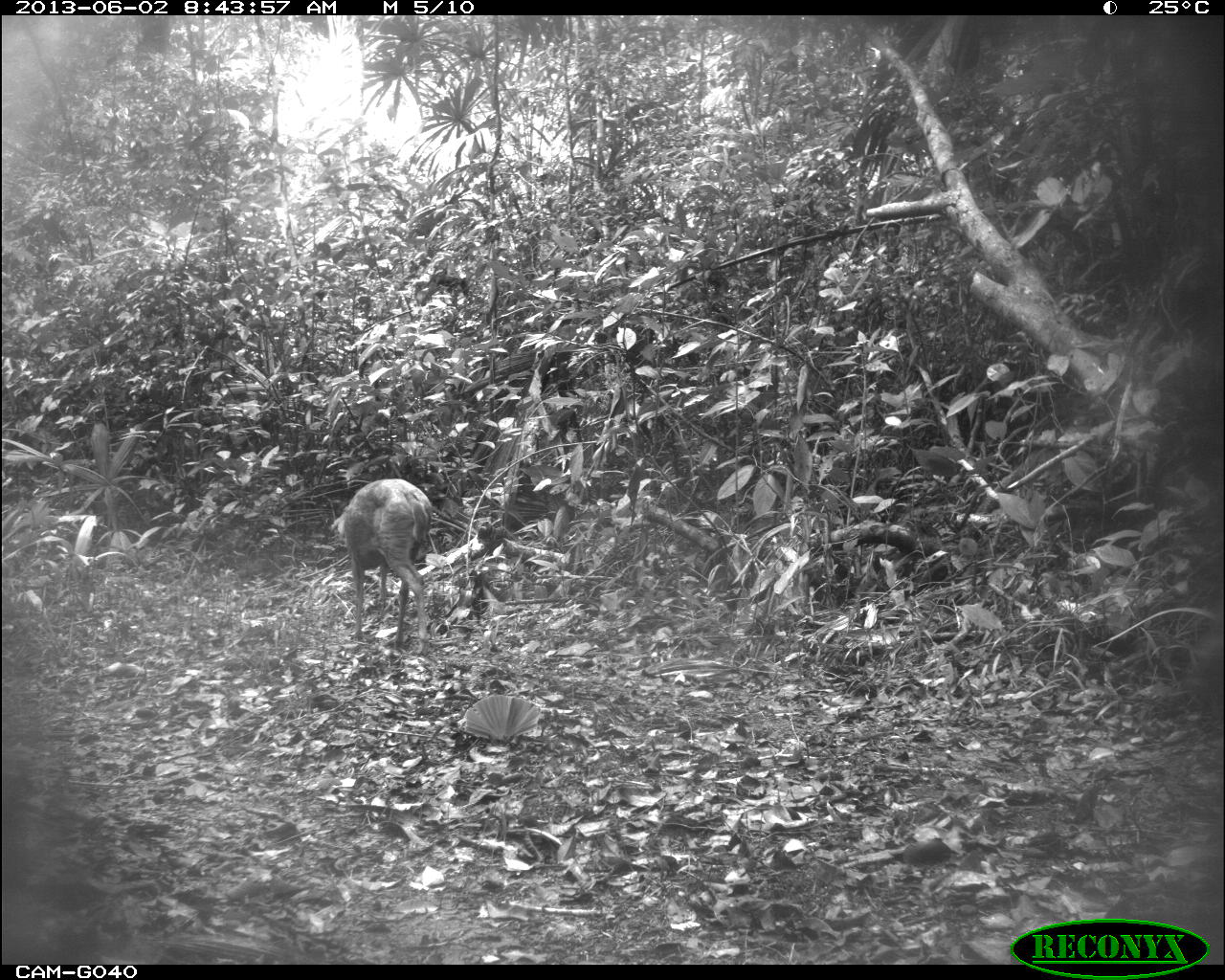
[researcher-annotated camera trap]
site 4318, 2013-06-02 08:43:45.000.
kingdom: Animalia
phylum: Chordata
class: Mammalia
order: Artiodactyla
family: Cervidae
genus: Mazama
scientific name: Mazama temama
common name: central american red brocket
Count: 2.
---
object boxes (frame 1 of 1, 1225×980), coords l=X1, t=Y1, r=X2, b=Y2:
mazama temama: l=329, t=478, r=434, b=655